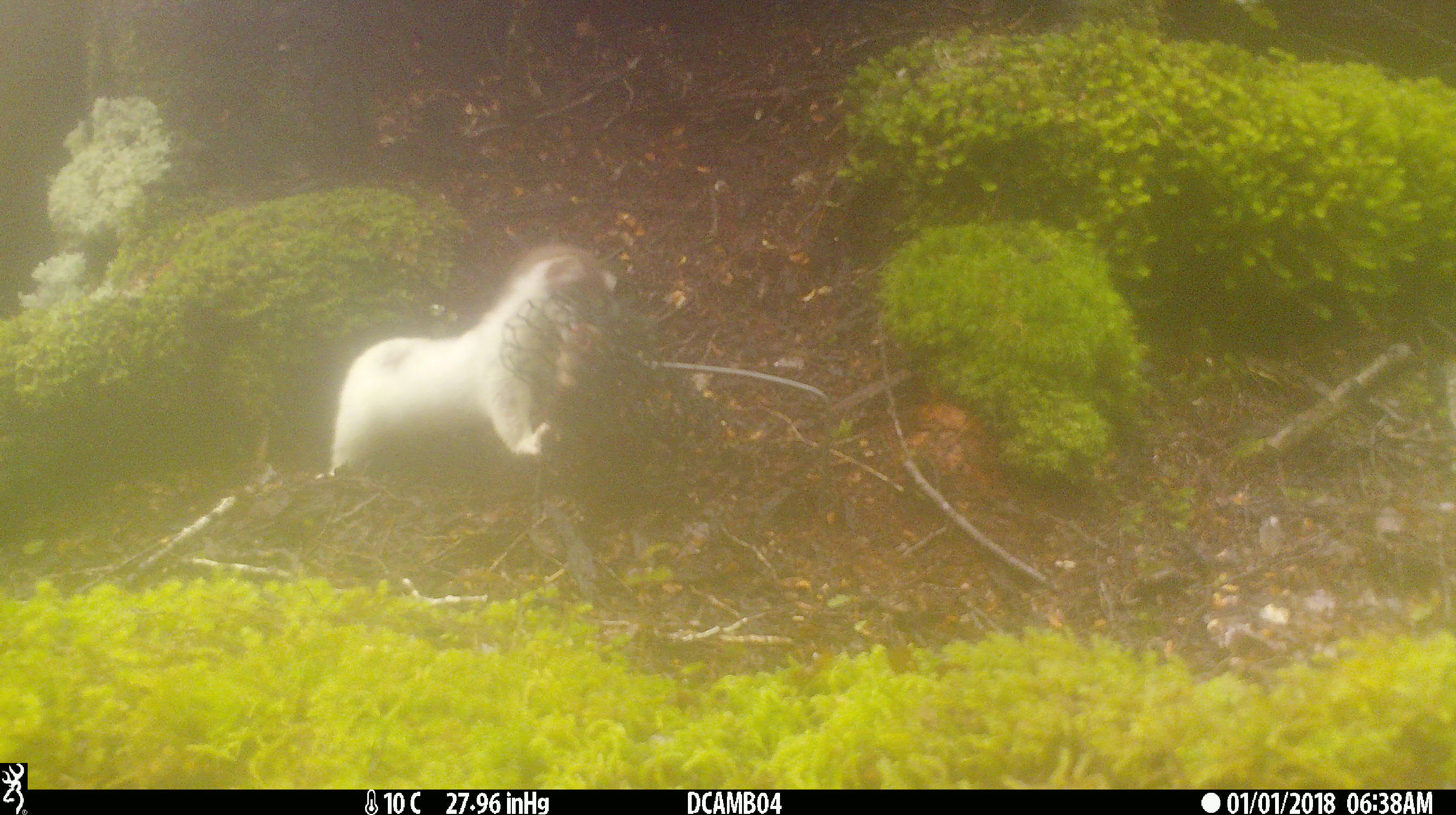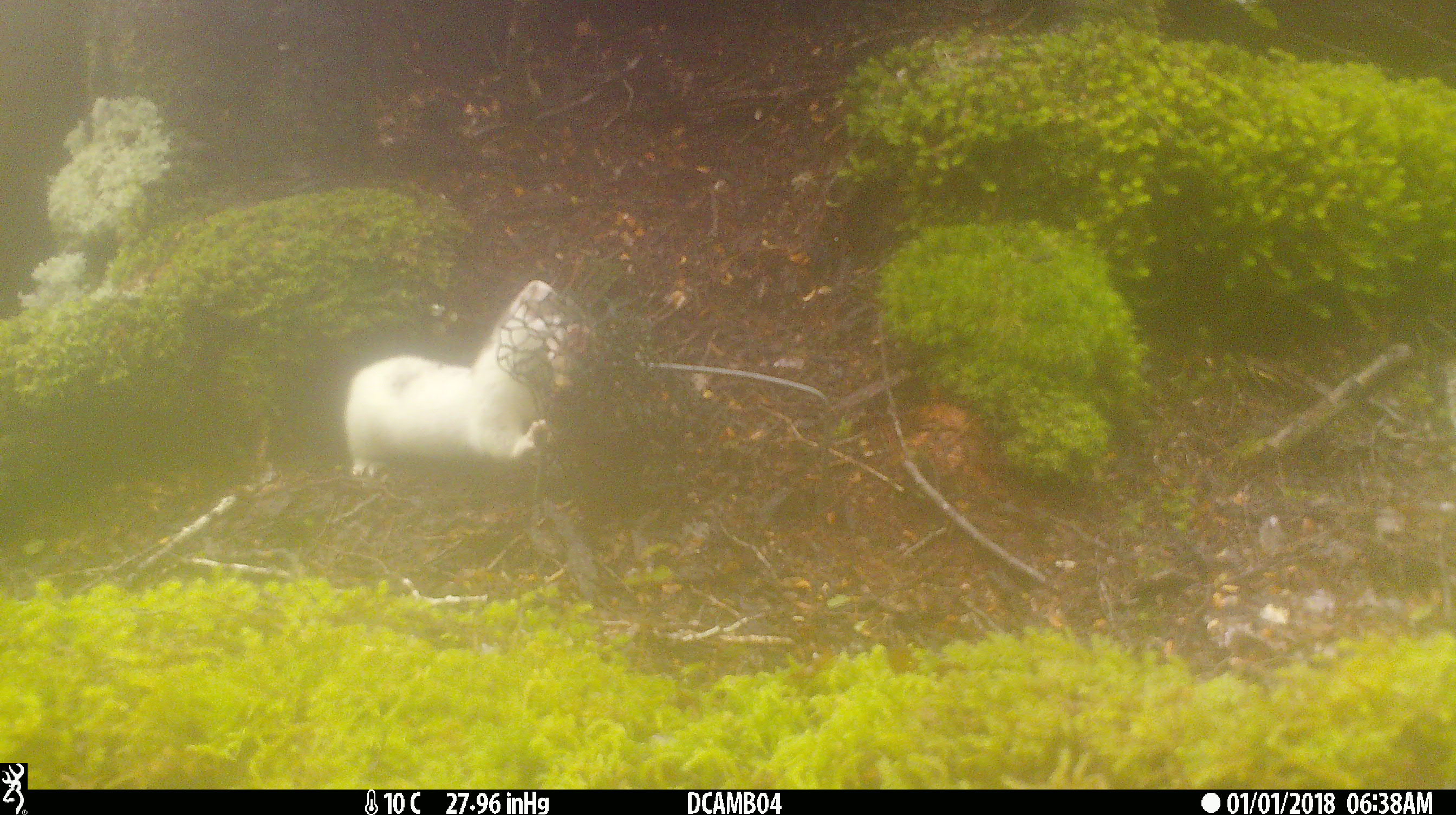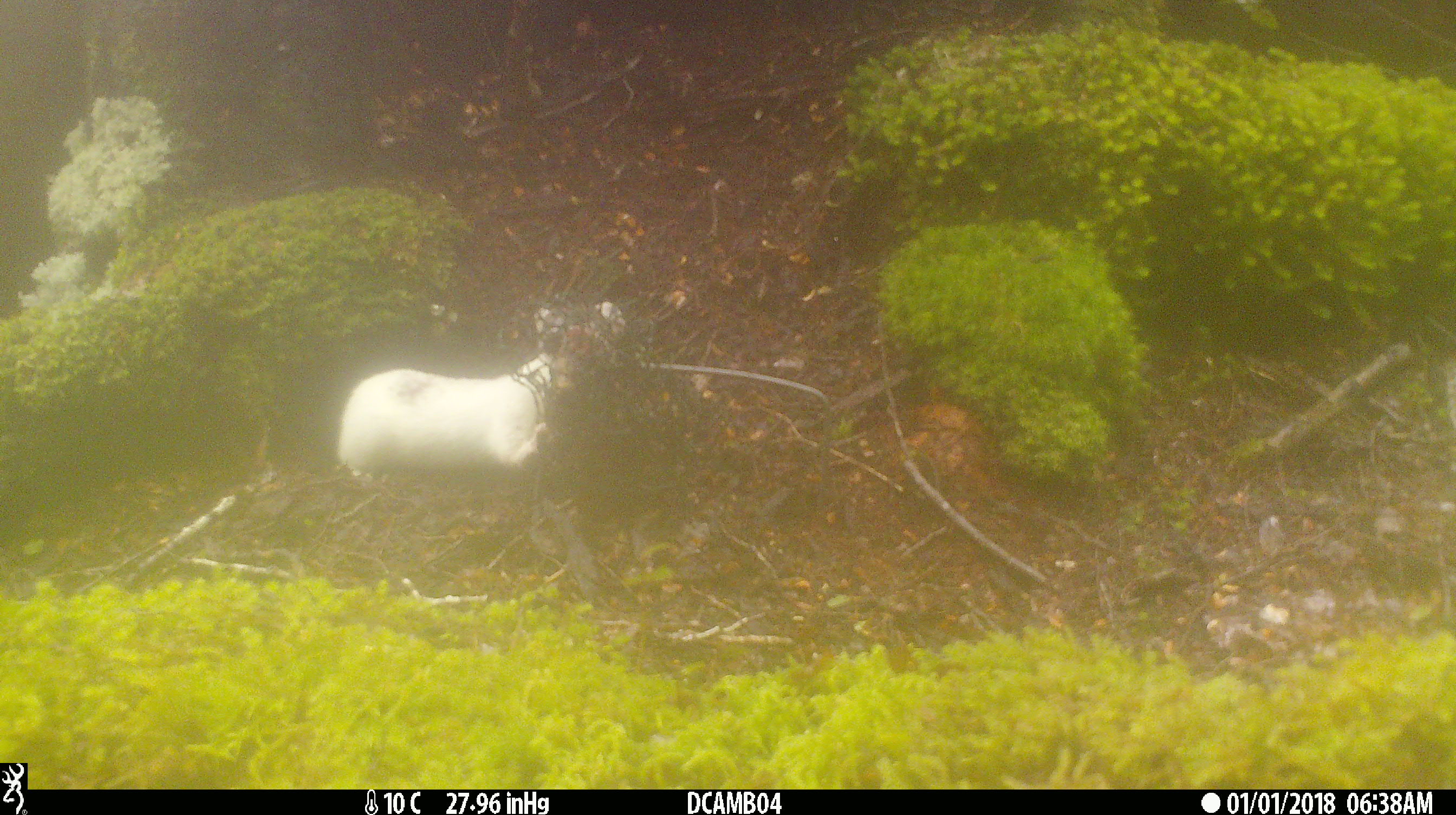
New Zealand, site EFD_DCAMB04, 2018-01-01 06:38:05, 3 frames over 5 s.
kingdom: Animalia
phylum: Chordata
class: Mammalia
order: Carnivora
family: Mustelidae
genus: Mustela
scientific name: Mustela erminea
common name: stoat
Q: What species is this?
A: Stoat (Mustela erminea).